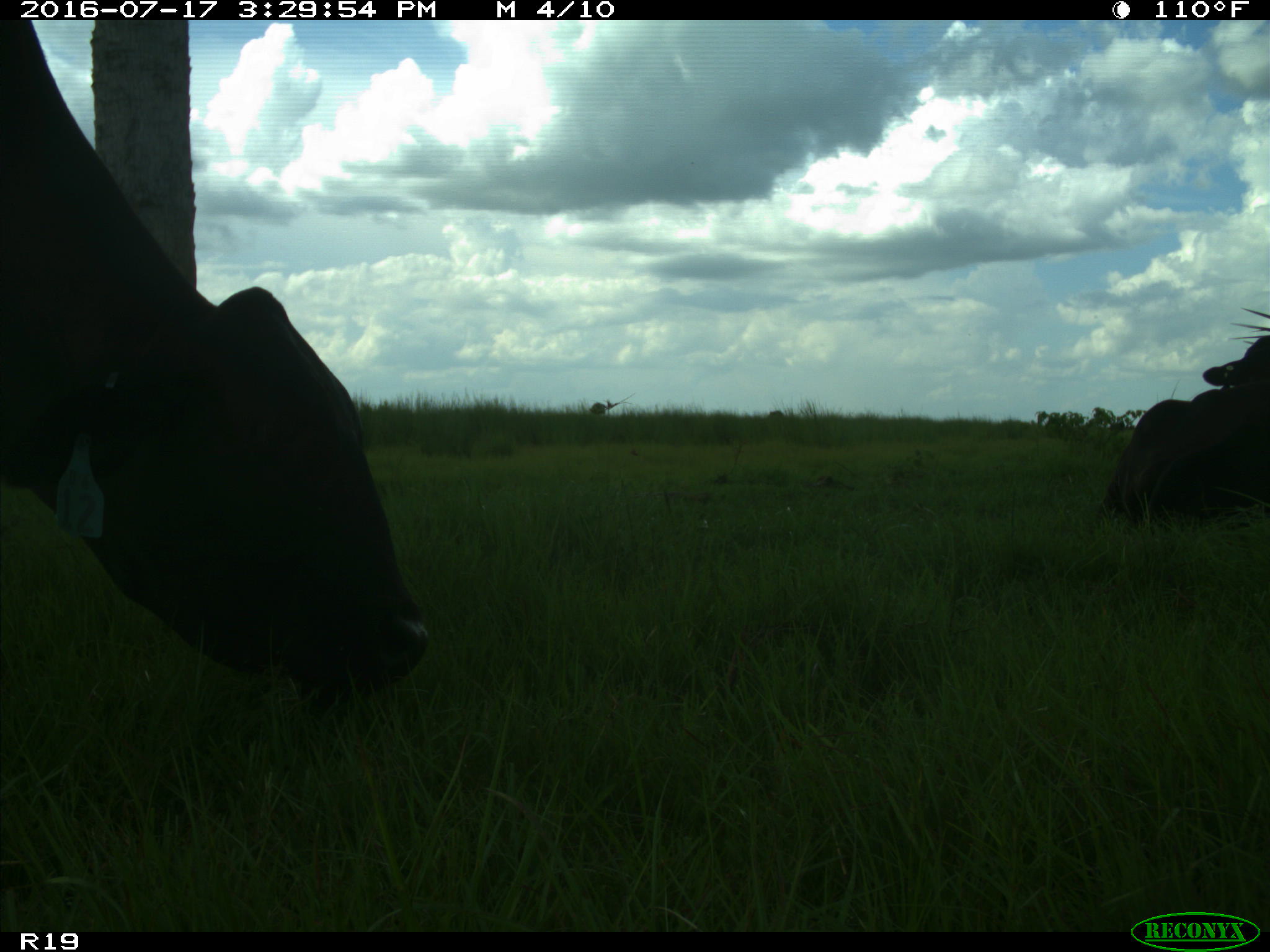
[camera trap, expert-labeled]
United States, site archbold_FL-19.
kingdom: Animalia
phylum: Chordata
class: Mammalia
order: Artiodactyla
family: Bovidae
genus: Bos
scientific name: Bos taurus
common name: domestic cow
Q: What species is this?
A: Bos taurus (domestic cow).